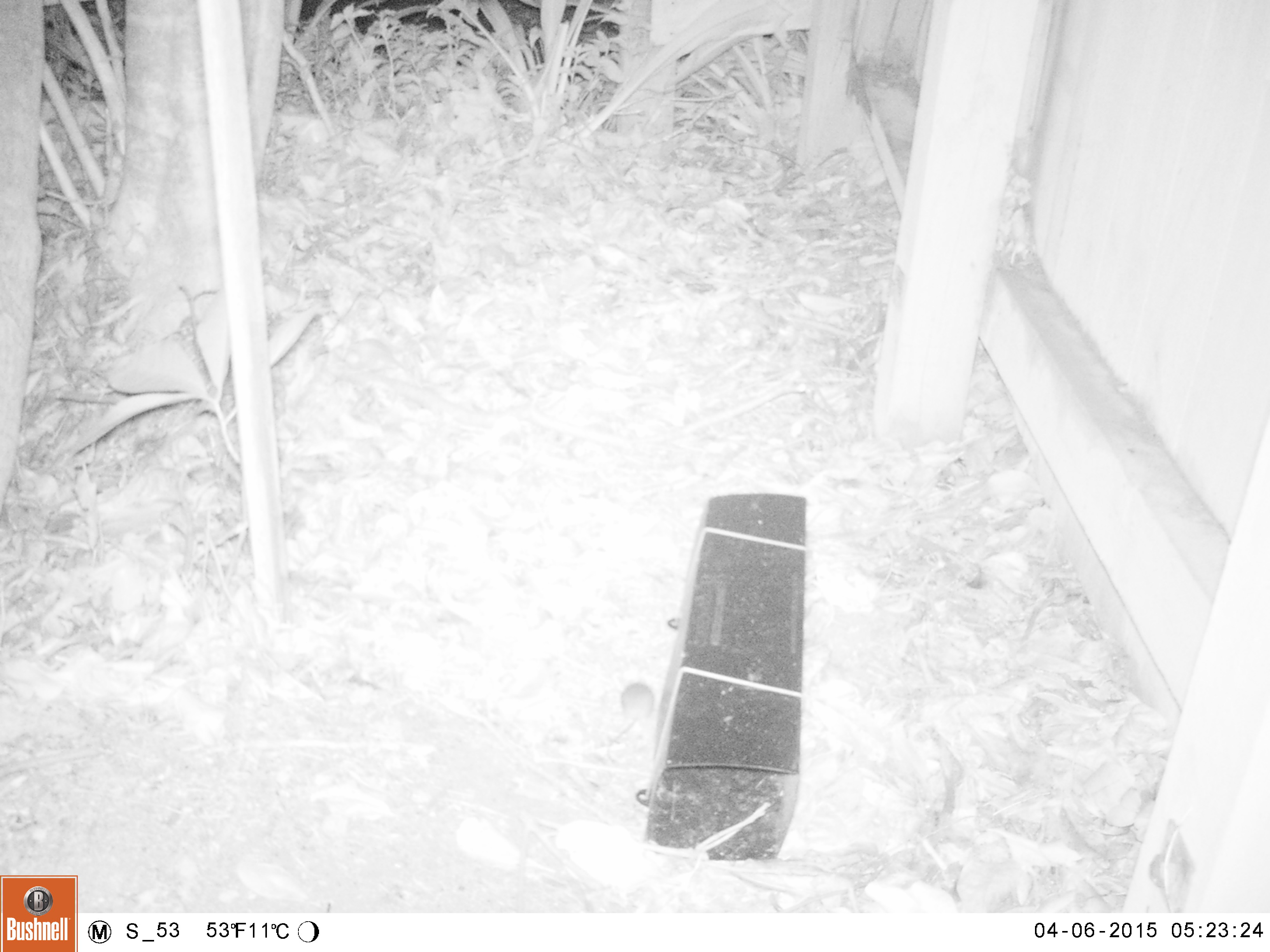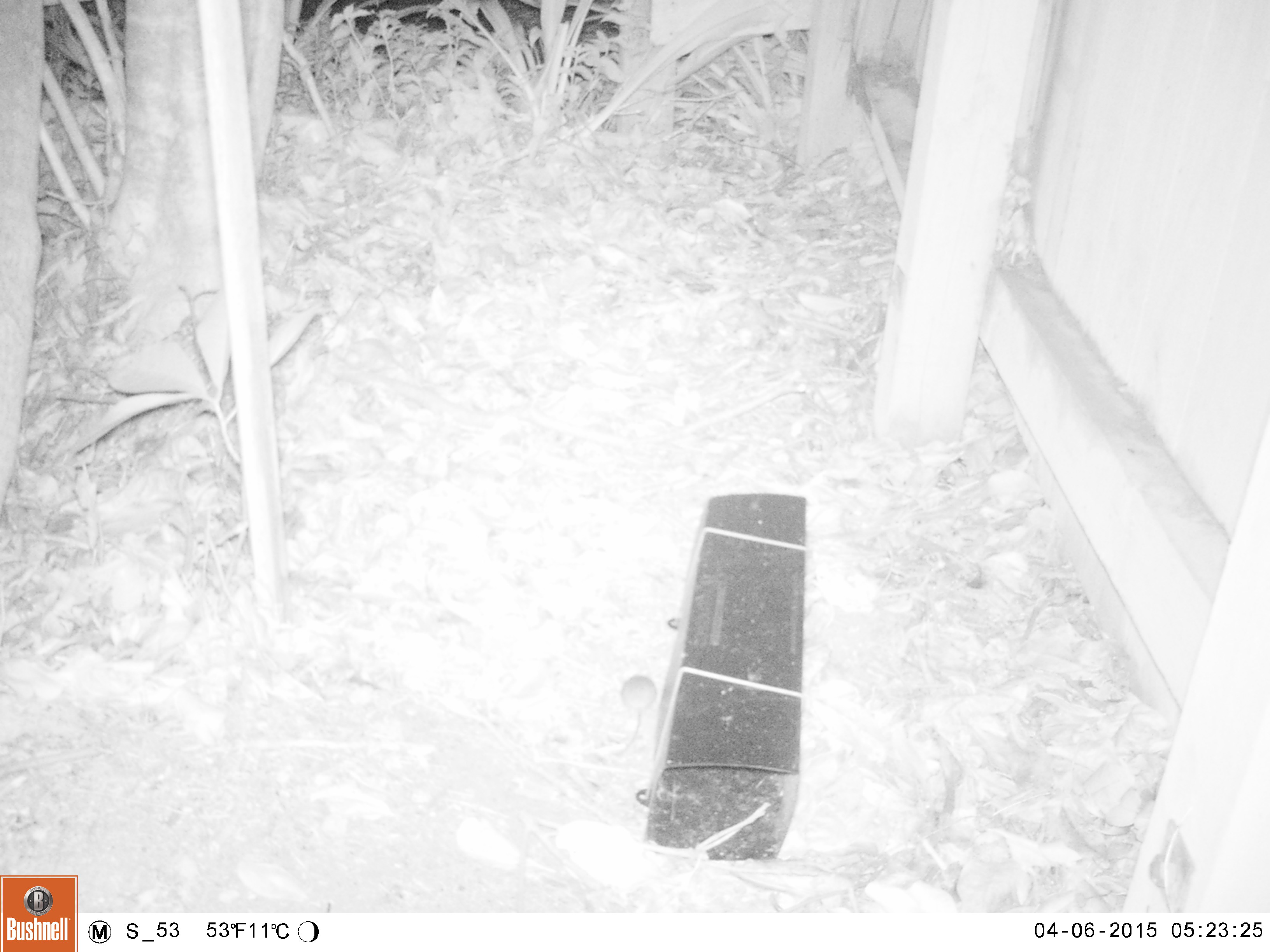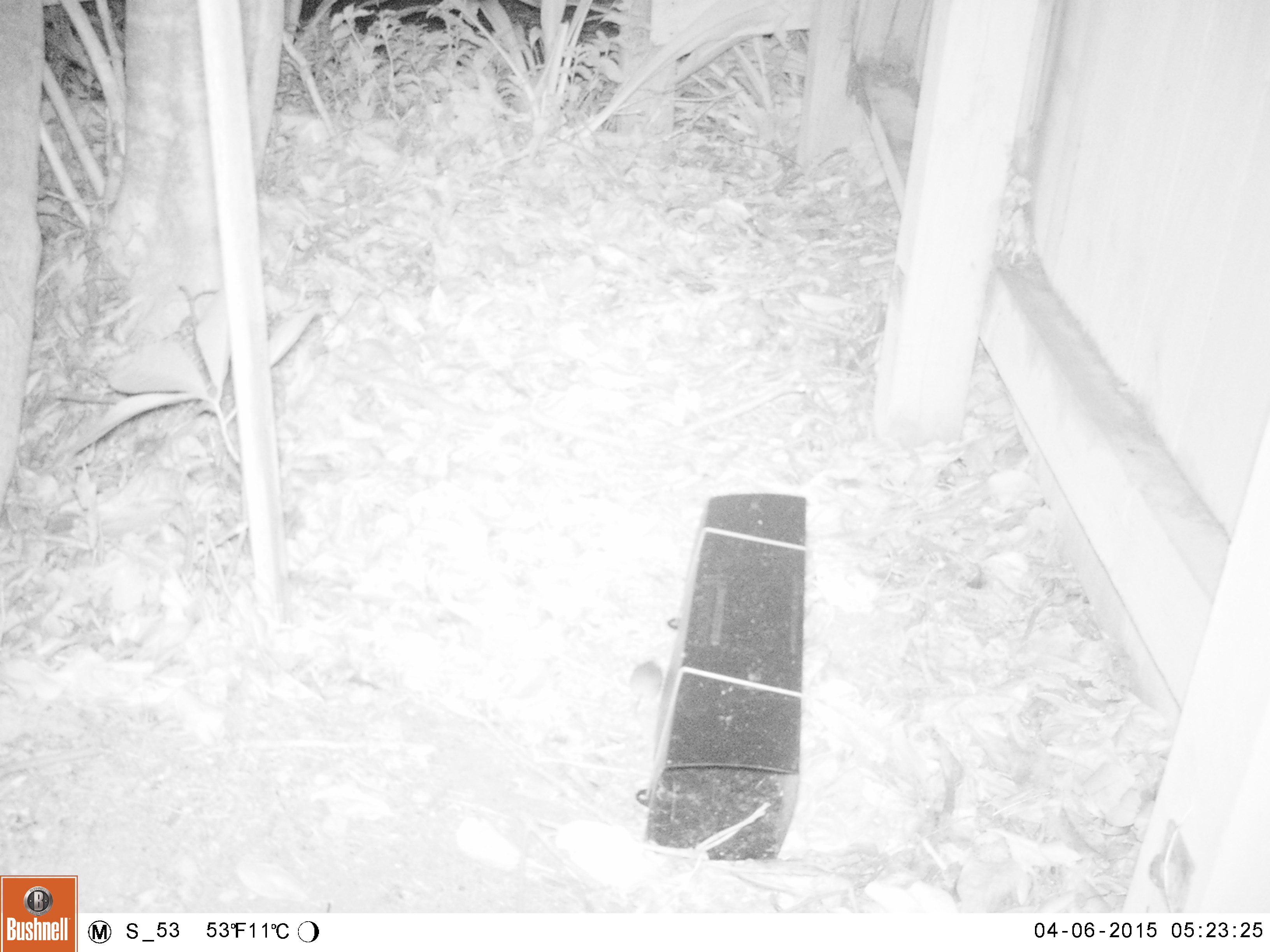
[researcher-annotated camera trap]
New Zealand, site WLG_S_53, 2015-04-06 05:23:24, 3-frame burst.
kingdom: Animalia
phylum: Chordata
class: Mammalia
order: Rodentia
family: Muridae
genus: Mus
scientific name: Mus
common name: mouse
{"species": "mouse (Mus)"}